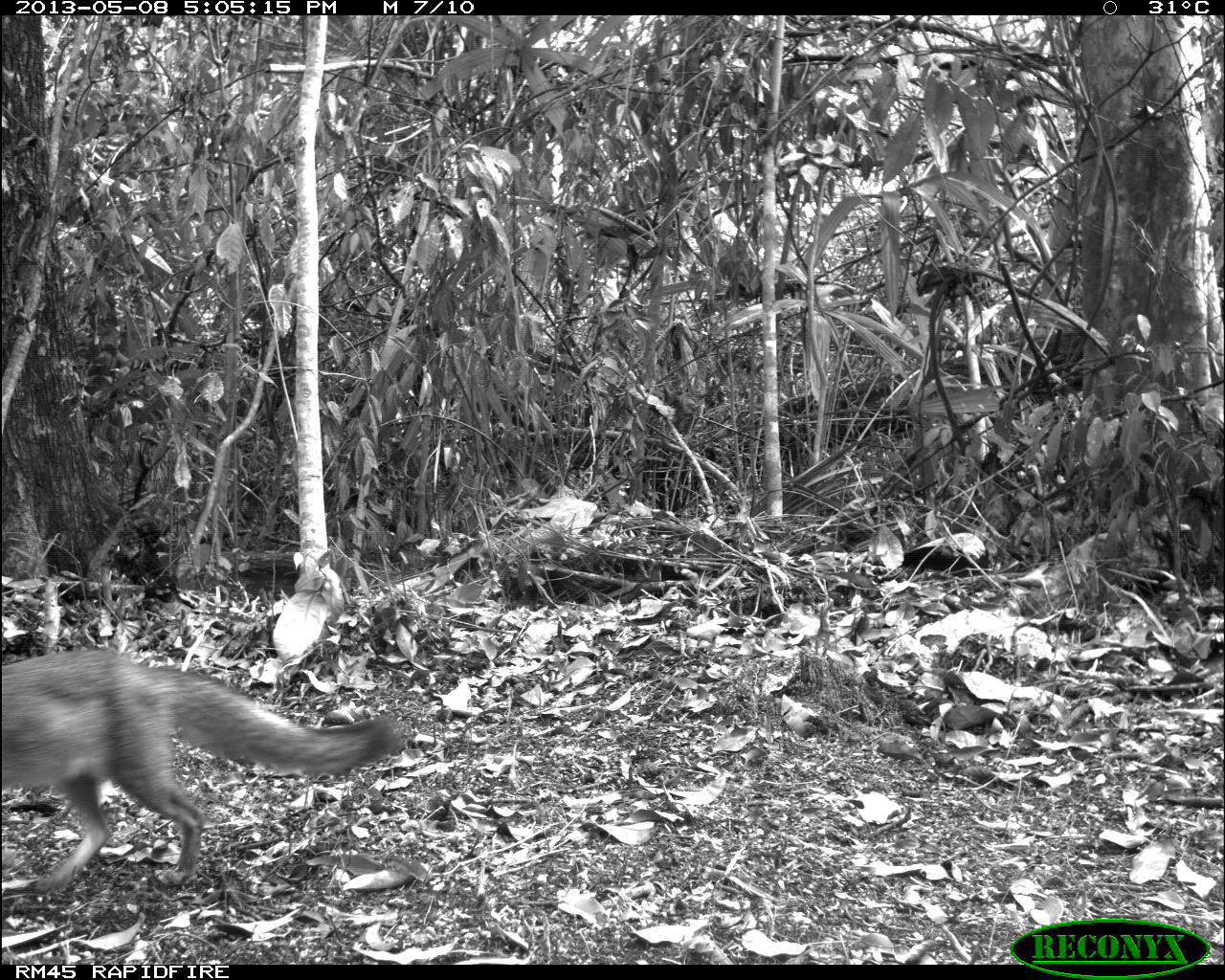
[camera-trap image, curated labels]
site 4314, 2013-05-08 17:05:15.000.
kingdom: Animalia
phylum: Chordata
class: Mammalia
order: Carnivora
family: Canidae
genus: Urocyon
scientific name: Urocyon cinereoargenteus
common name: gray fox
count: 1